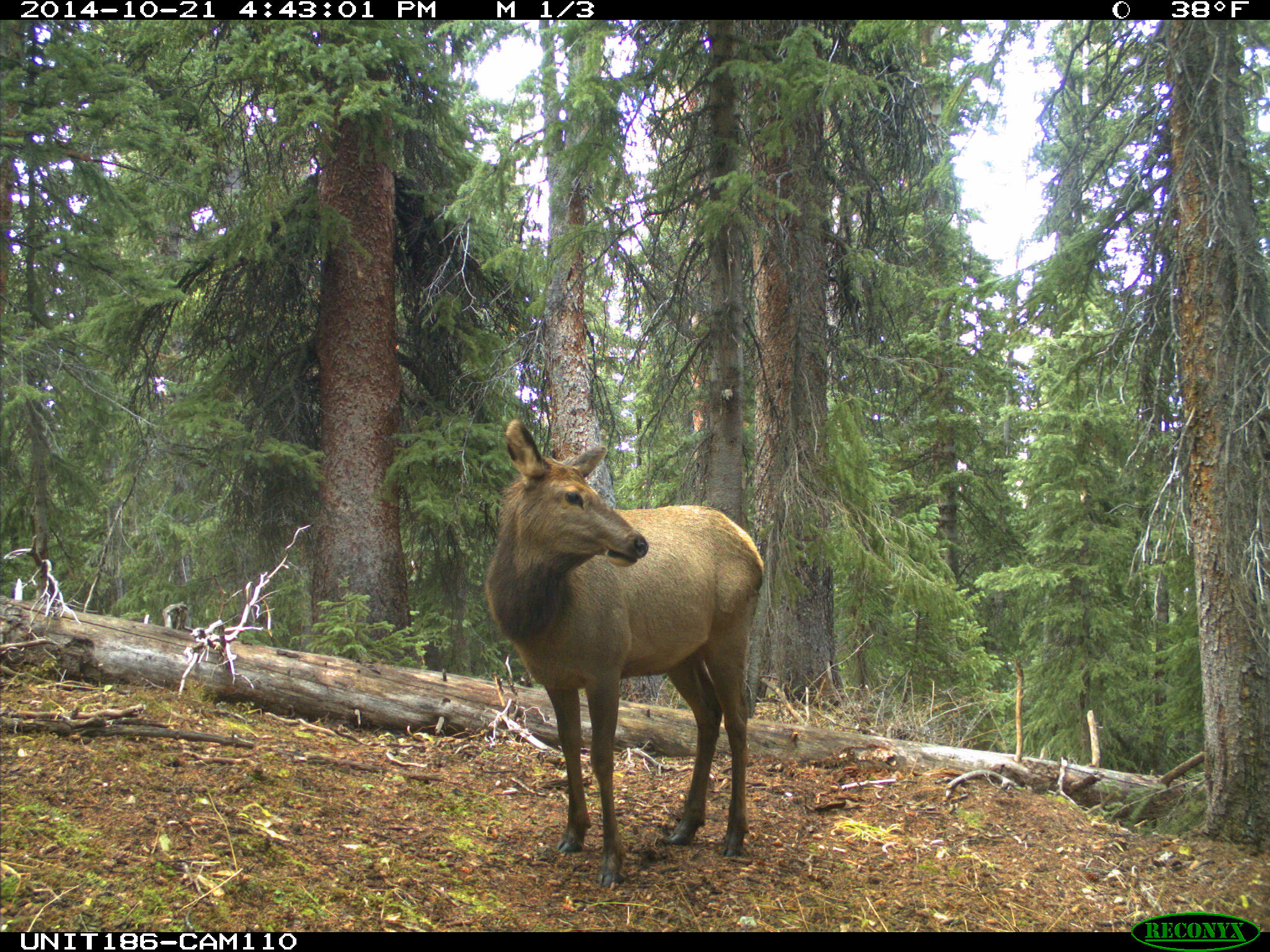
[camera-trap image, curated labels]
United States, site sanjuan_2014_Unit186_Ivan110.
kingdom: Animalia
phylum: Chordata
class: Mammalia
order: Artiodactyla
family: Cervidae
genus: Cervus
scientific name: Cervus elaphus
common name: red deer